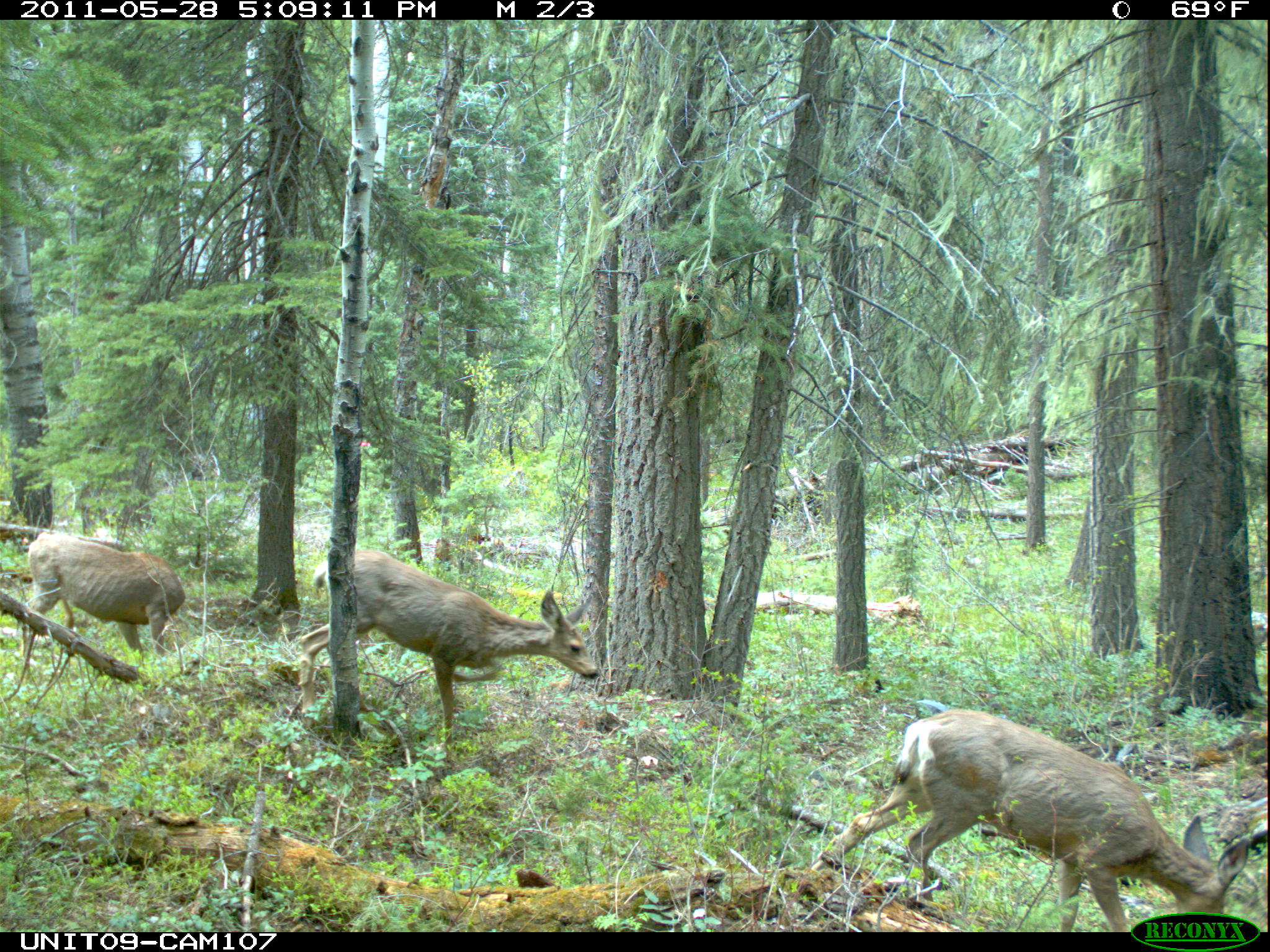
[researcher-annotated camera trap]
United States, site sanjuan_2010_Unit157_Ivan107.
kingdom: Animalia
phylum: Chordata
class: Mammalia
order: Artiodactyla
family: Cervidae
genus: Odocoileus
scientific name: Odocoileus hemionus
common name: mule deer